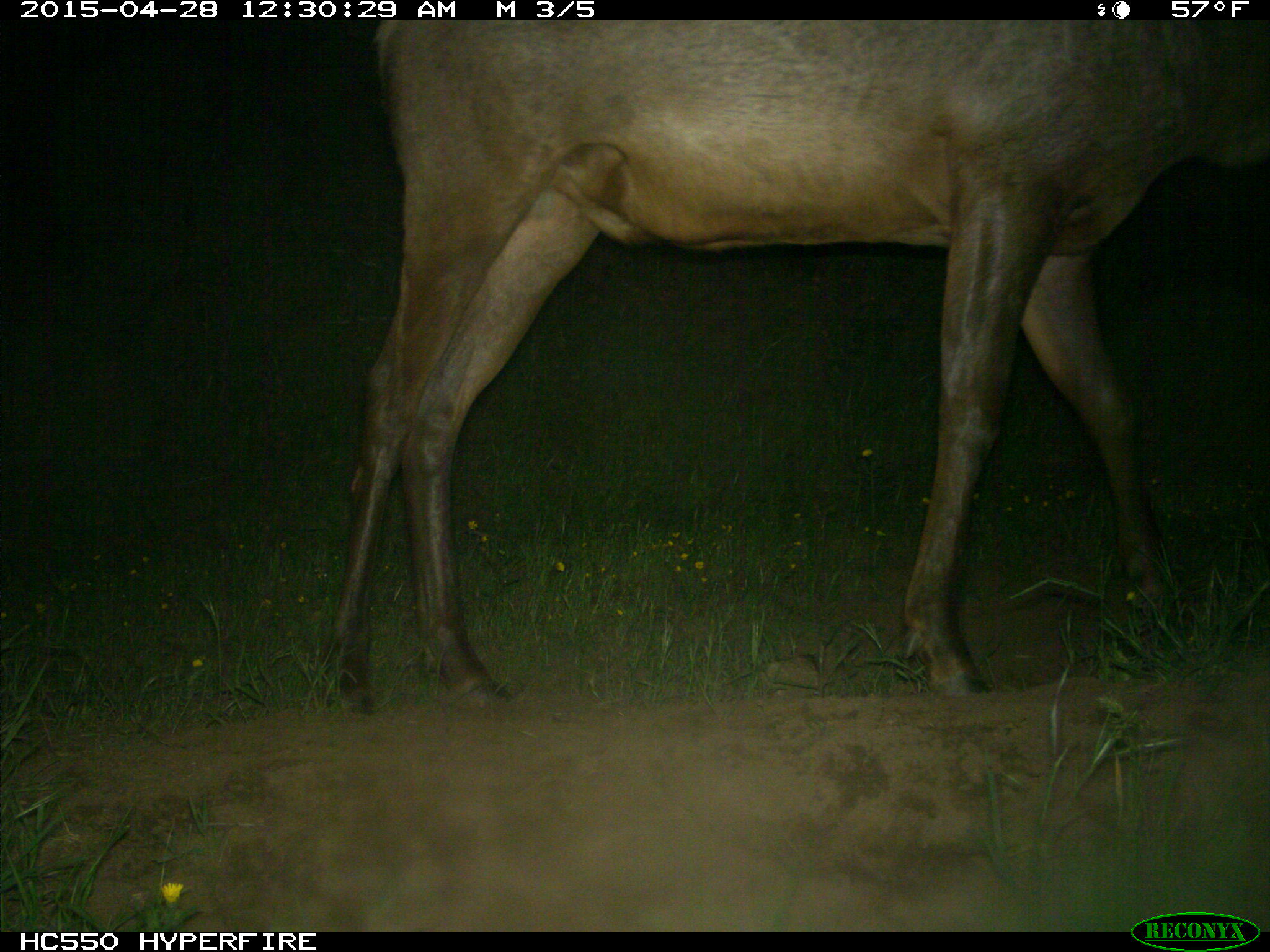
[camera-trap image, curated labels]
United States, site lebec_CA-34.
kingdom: Animalia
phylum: Chordata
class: Mammalia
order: Artiodactyla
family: Cervidae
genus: Cervus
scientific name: Cervus canadensis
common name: elk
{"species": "Cervus canadensis (elk)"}